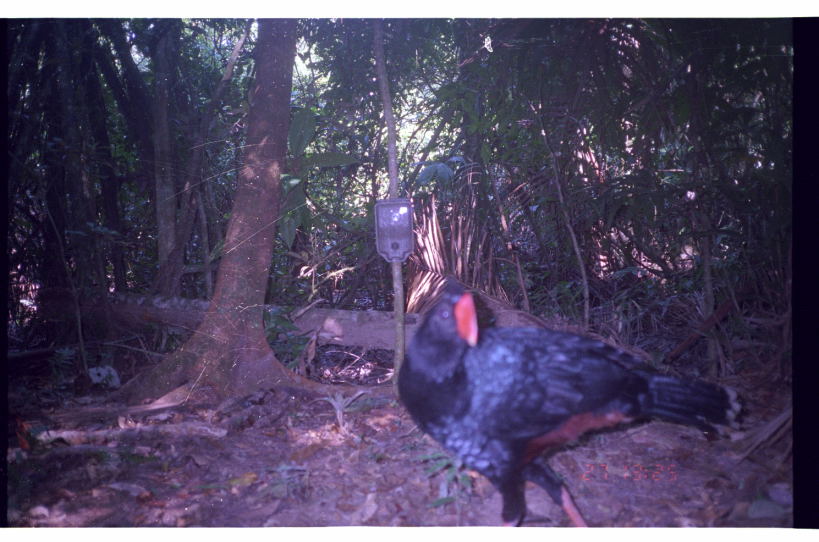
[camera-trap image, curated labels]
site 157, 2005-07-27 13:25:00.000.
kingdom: Animalia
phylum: Chordata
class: Aves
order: Galliformes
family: Cracidae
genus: Mitu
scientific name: Mitu tuberosum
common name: razor-billed curassow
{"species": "Mitu tuberosum (razor-billed curassow)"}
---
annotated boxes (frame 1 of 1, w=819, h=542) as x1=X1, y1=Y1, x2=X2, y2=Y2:
mitu tuberosum: x1=392, y1=270, x2=756, y2=527